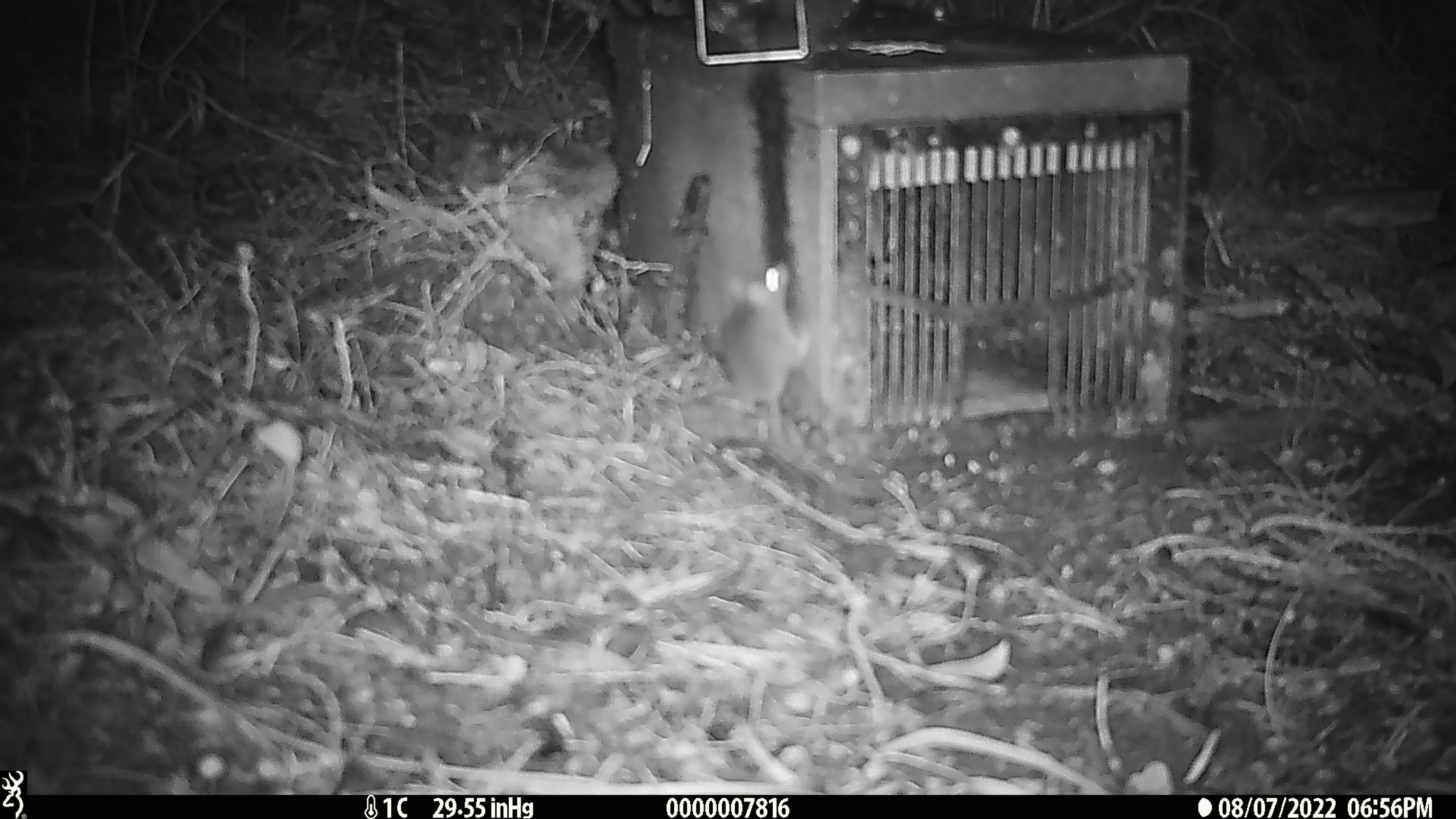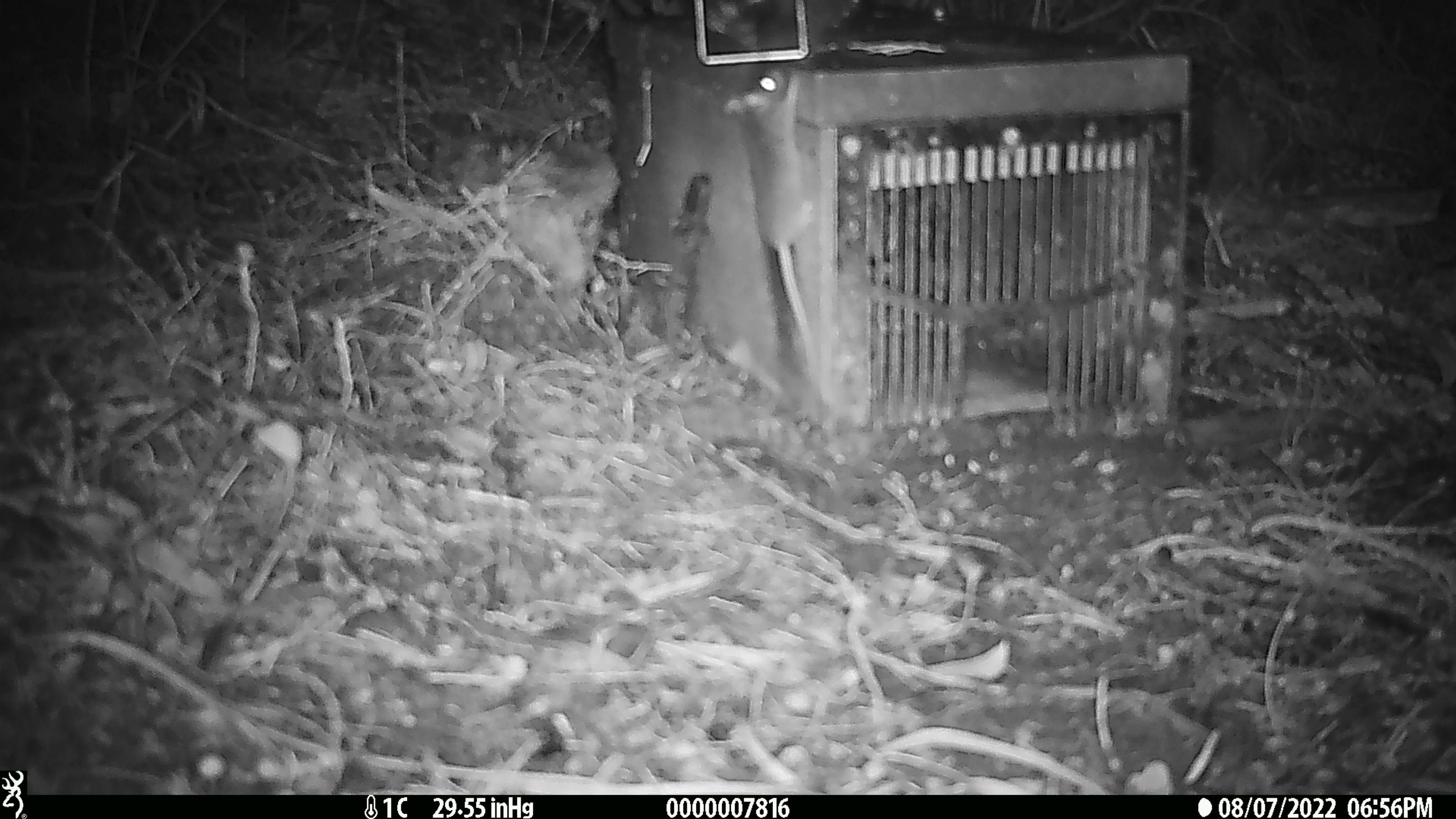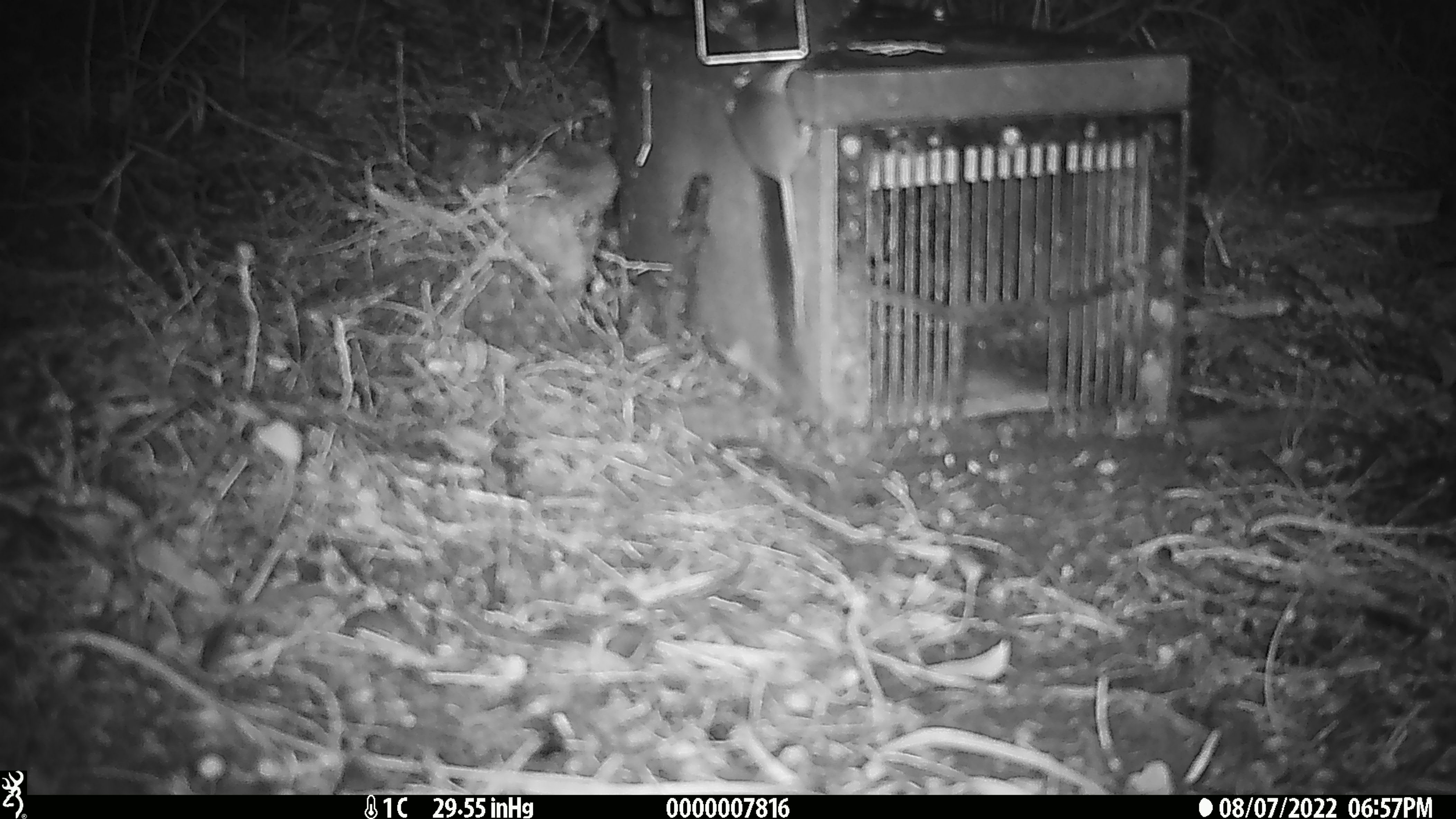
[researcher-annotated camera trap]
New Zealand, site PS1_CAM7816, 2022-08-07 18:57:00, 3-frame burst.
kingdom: Animalia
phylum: Chordata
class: Mammalia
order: Rodentia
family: Muridae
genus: Mus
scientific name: Mus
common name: mouse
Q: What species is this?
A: Mouse (Mus).